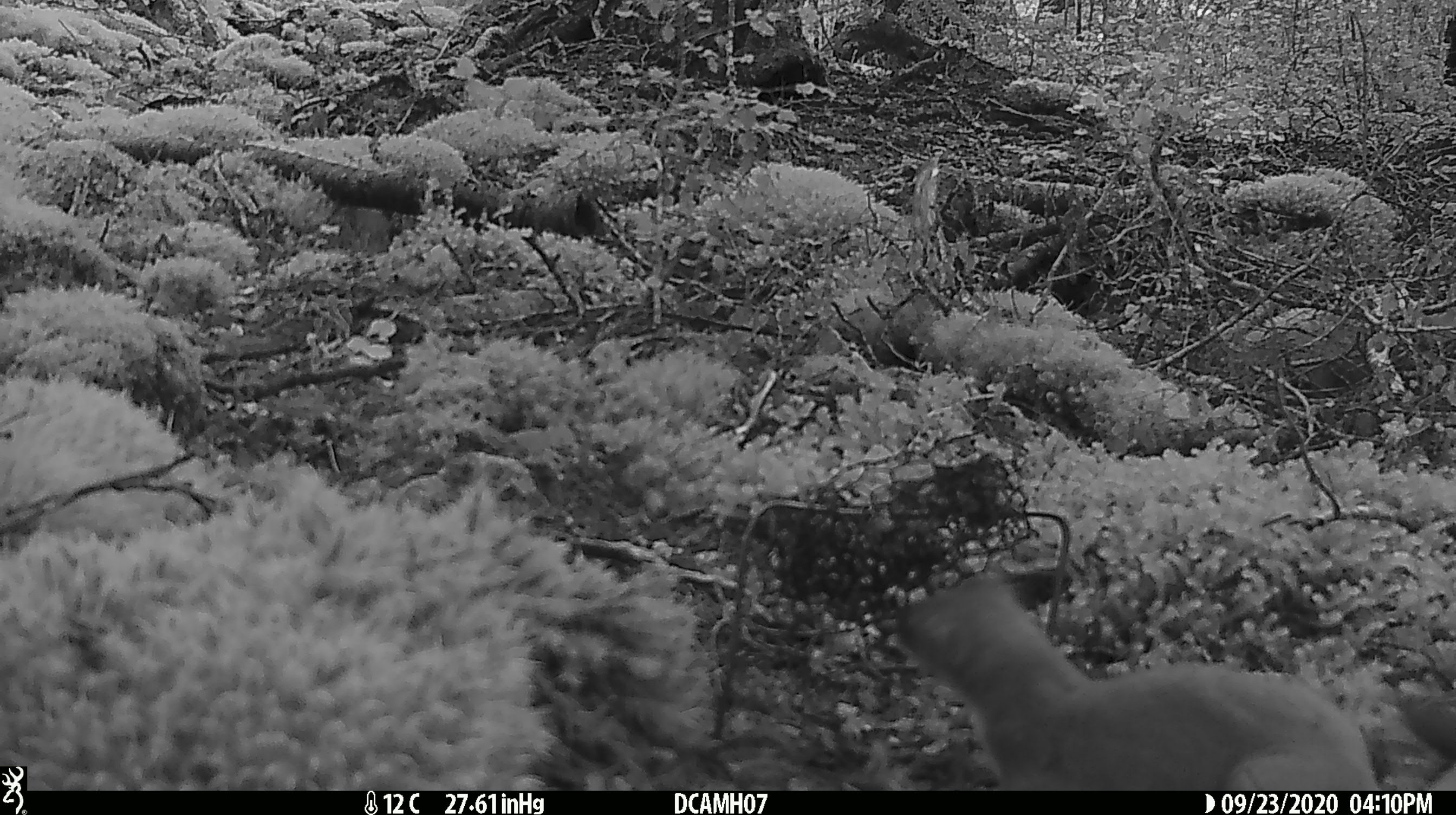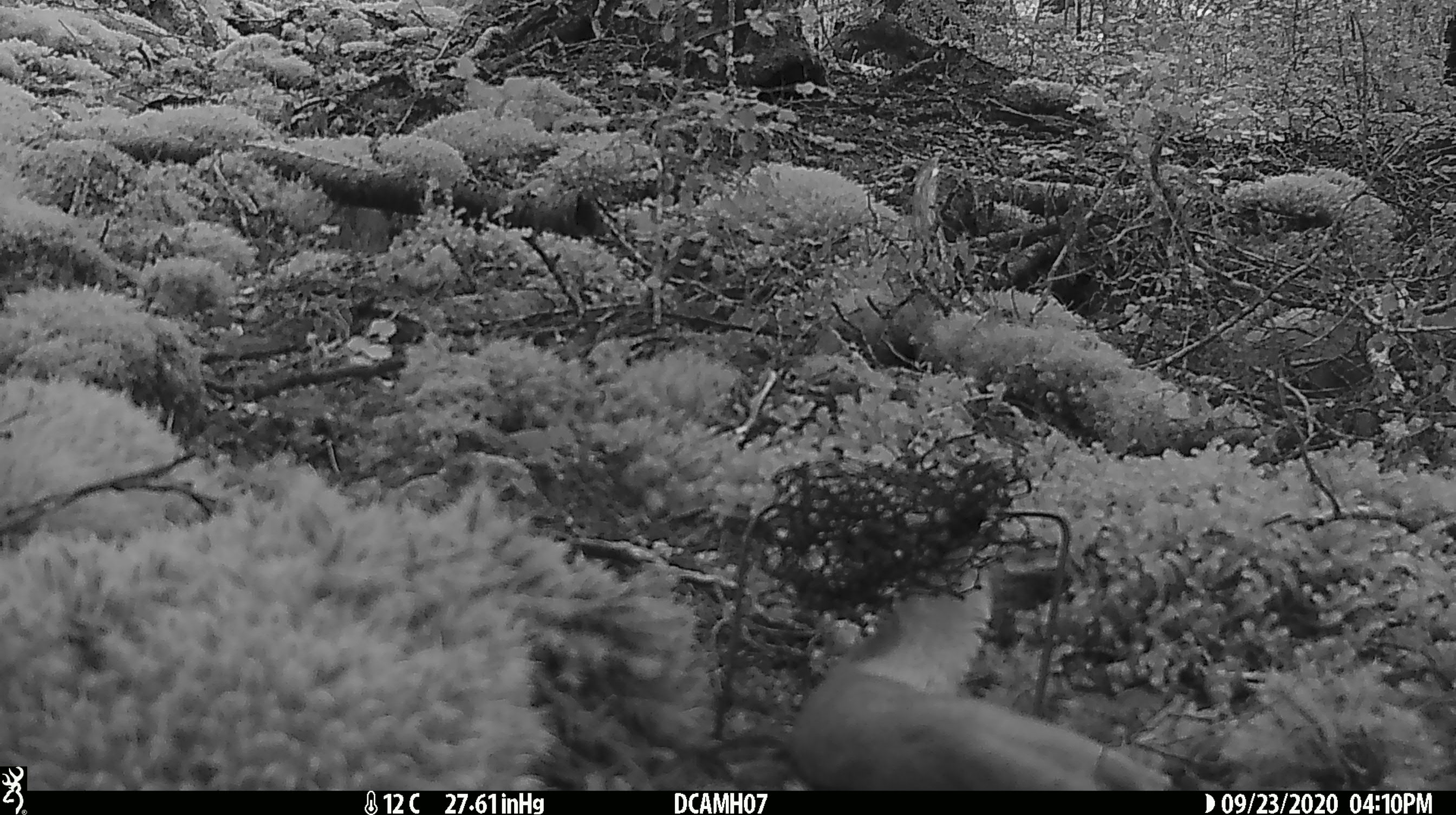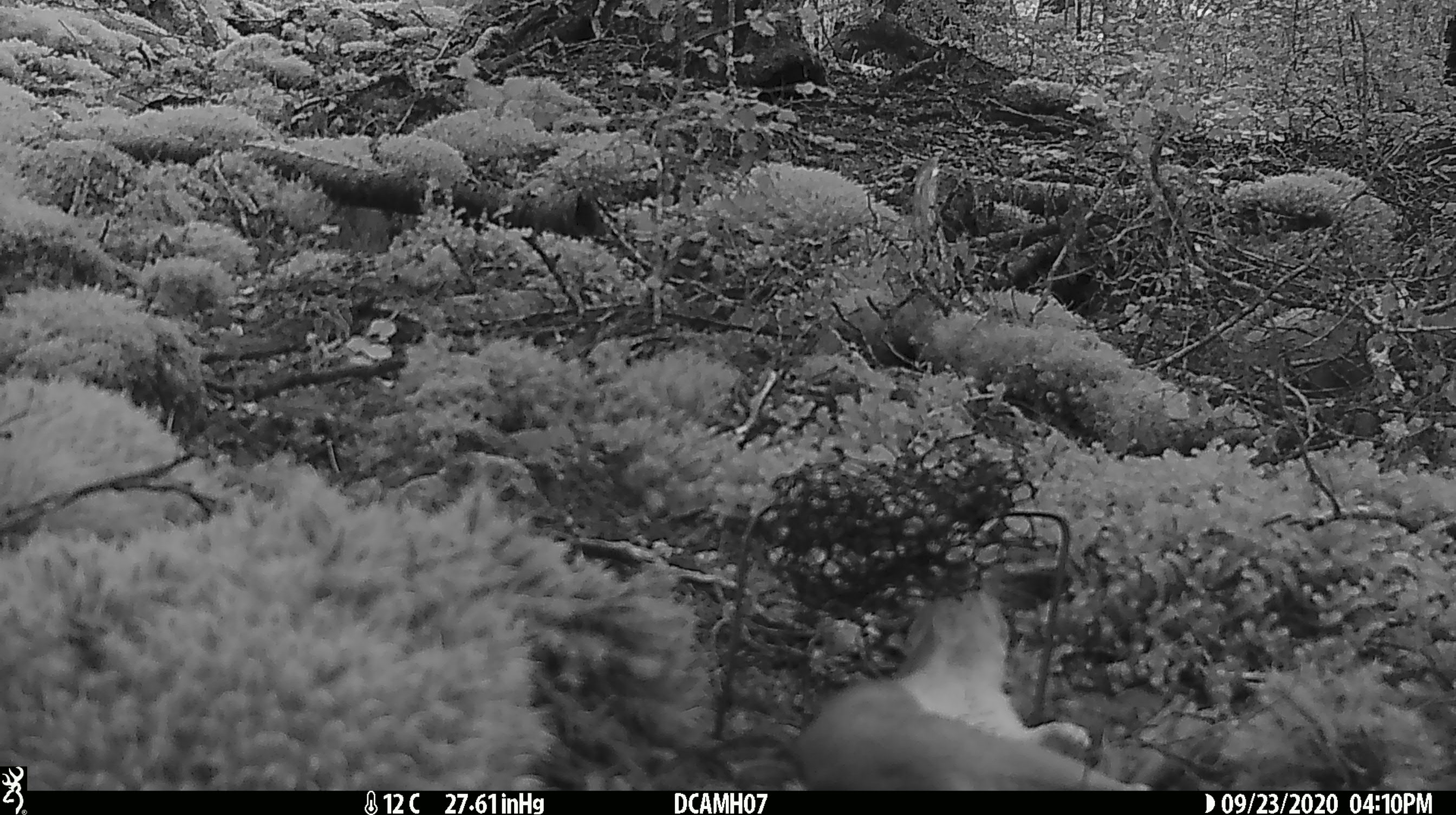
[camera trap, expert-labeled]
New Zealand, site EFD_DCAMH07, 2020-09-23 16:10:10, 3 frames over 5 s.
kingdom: Animalia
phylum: Chordata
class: Mammalia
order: Carnivora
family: Mustelidae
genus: Mustela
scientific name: Mustela erminea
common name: stoat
Stoat (Mustela erminea).